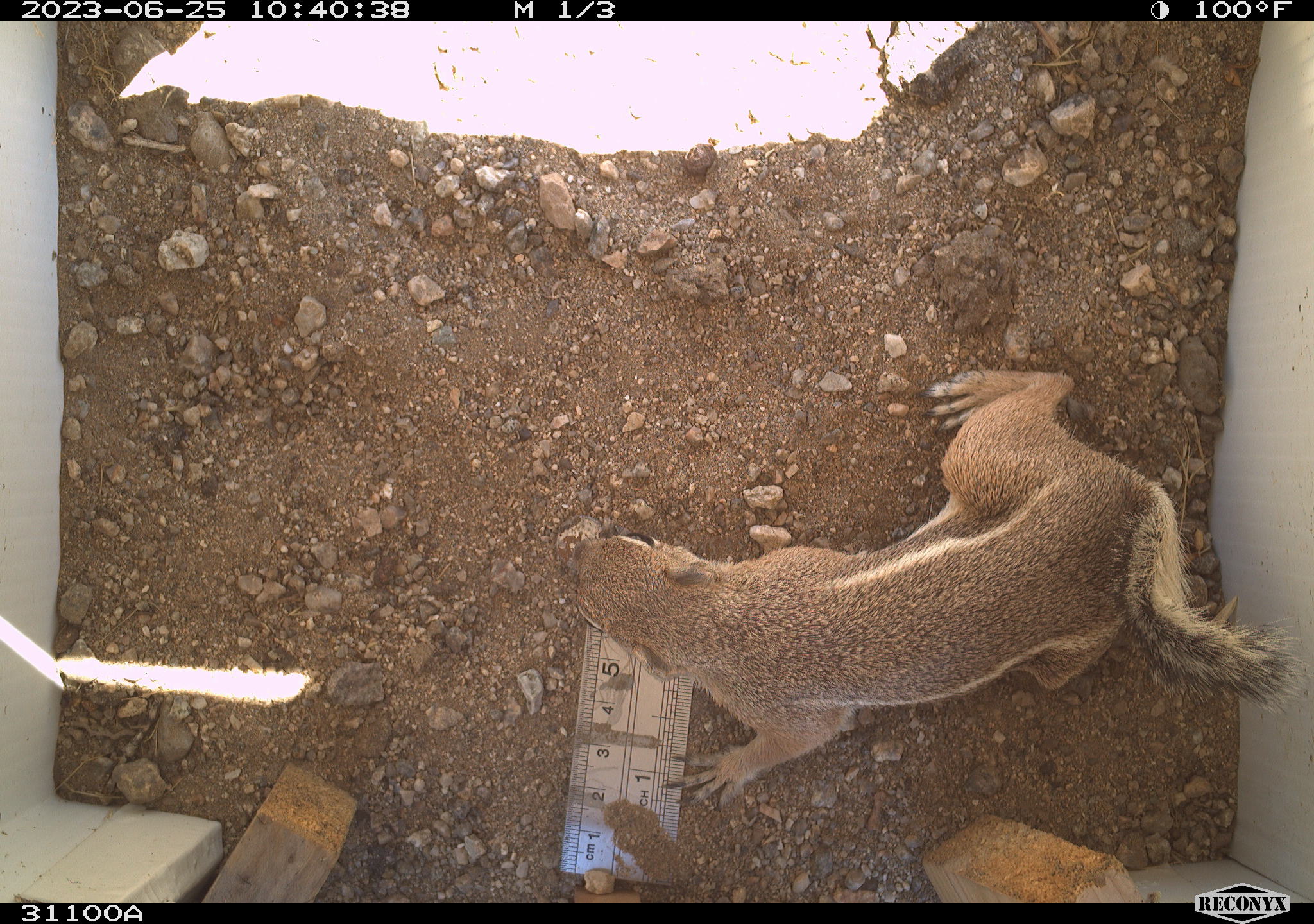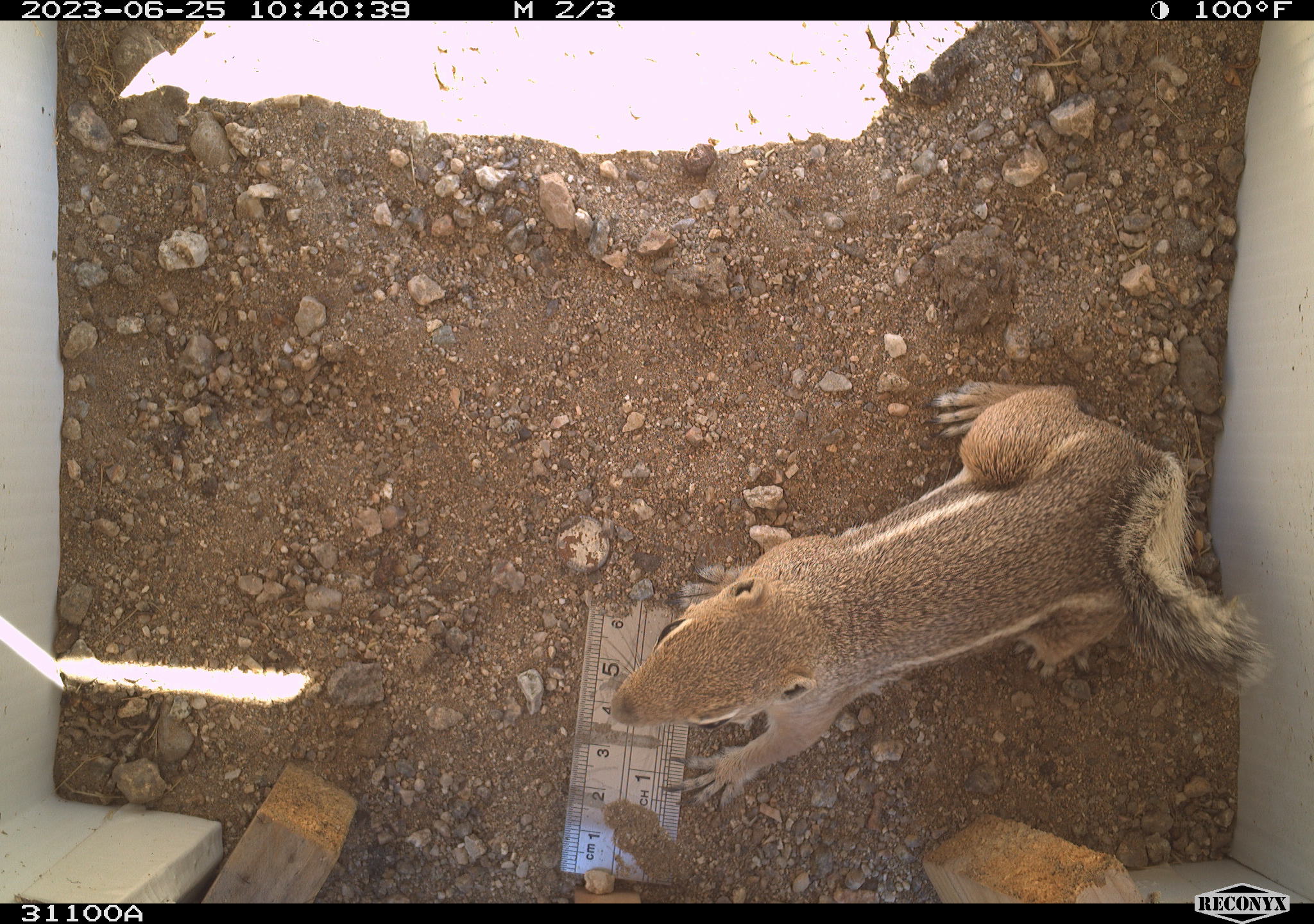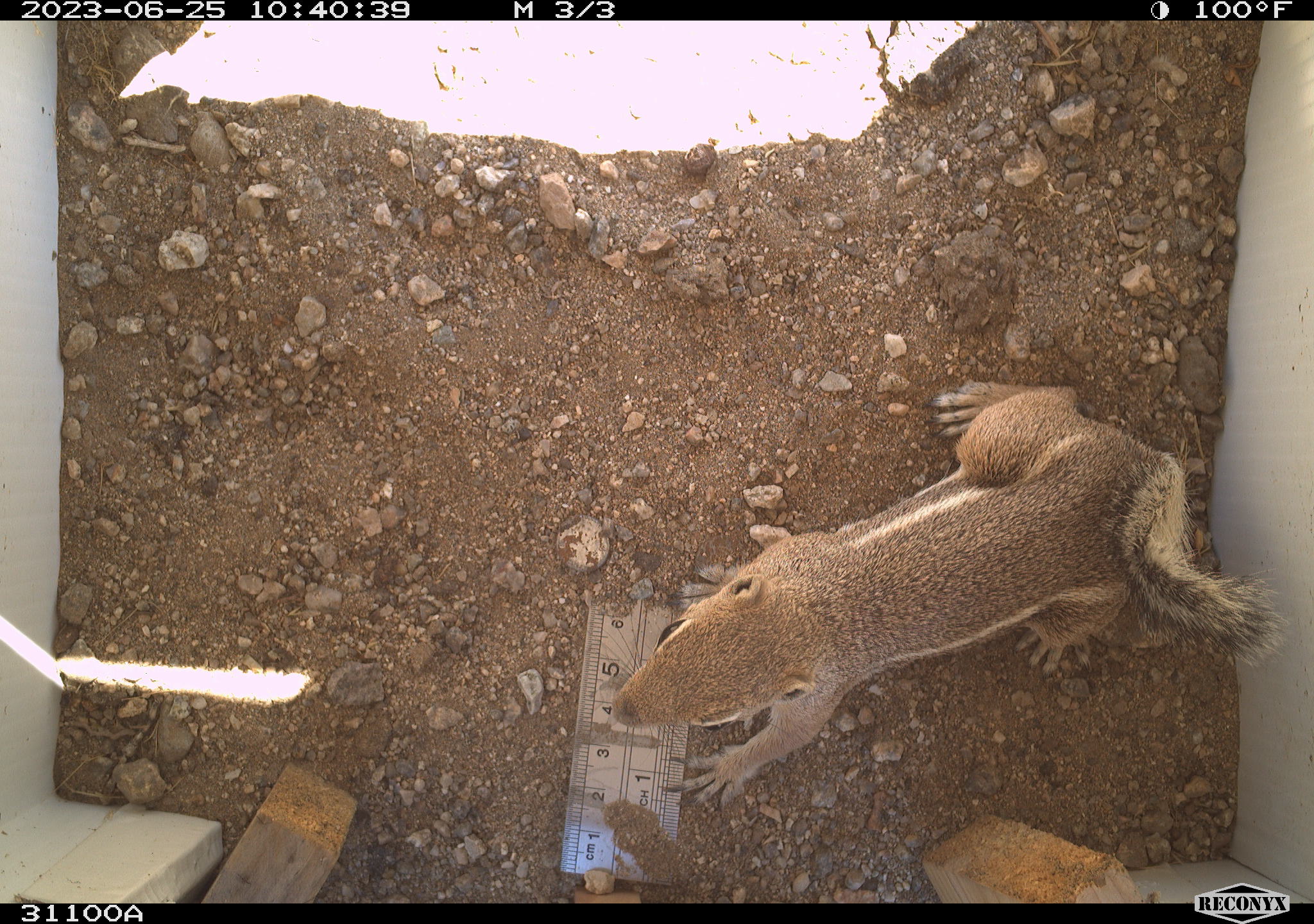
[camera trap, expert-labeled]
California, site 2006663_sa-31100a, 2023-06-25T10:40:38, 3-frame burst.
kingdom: Animalia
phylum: Chordata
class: Mammalia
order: Rodentia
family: Sciuridae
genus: Ammospermophilus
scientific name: Ammospermophilus leucurus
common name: white-tailed antelope squirrel